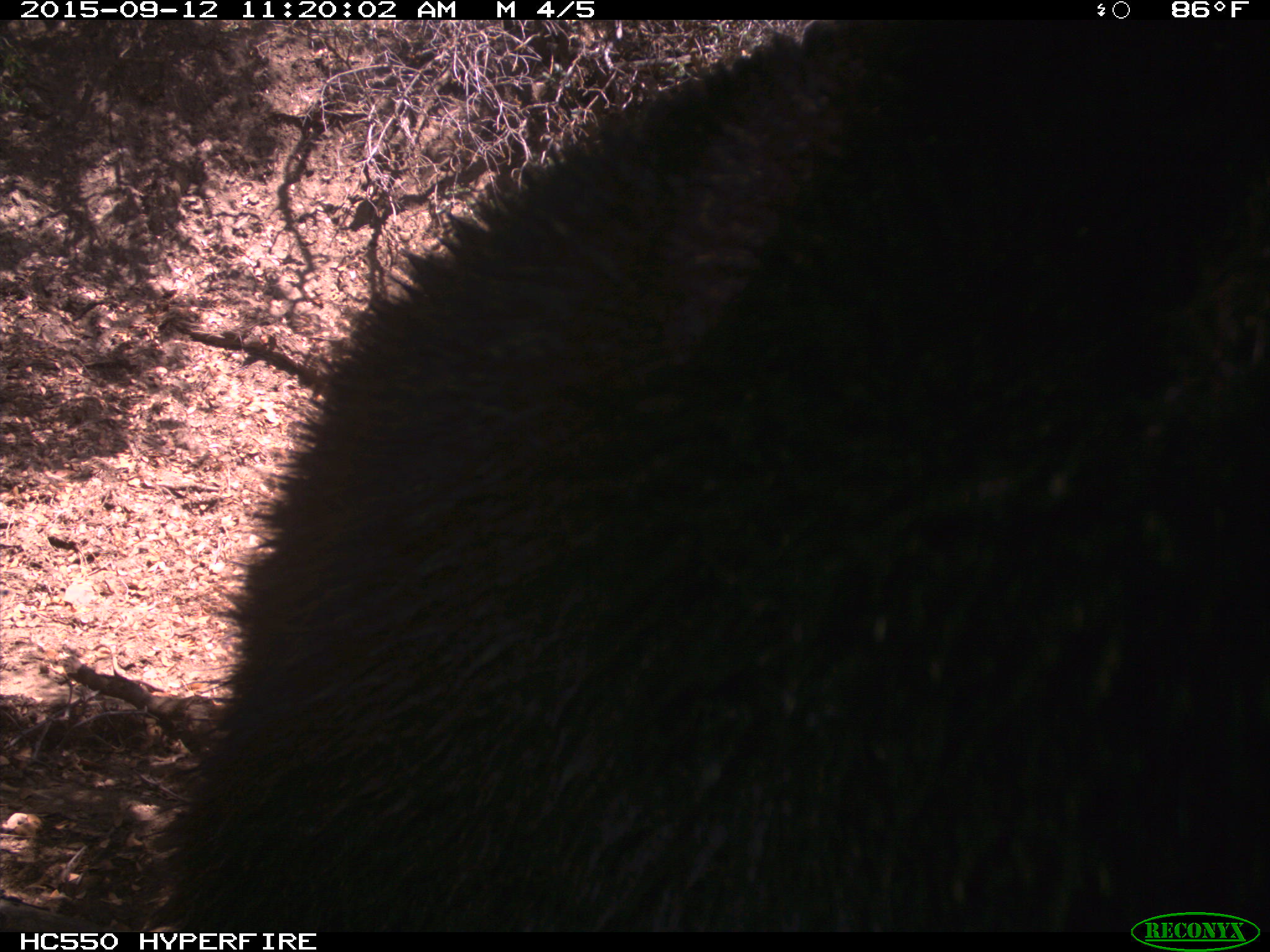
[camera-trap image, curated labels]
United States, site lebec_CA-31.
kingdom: Animalia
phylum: Chordata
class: Mammalia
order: Carnivora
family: Ursidae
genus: Ursus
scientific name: Ursus americanus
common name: american black bear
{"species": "Ursus americanus (american black bear)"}